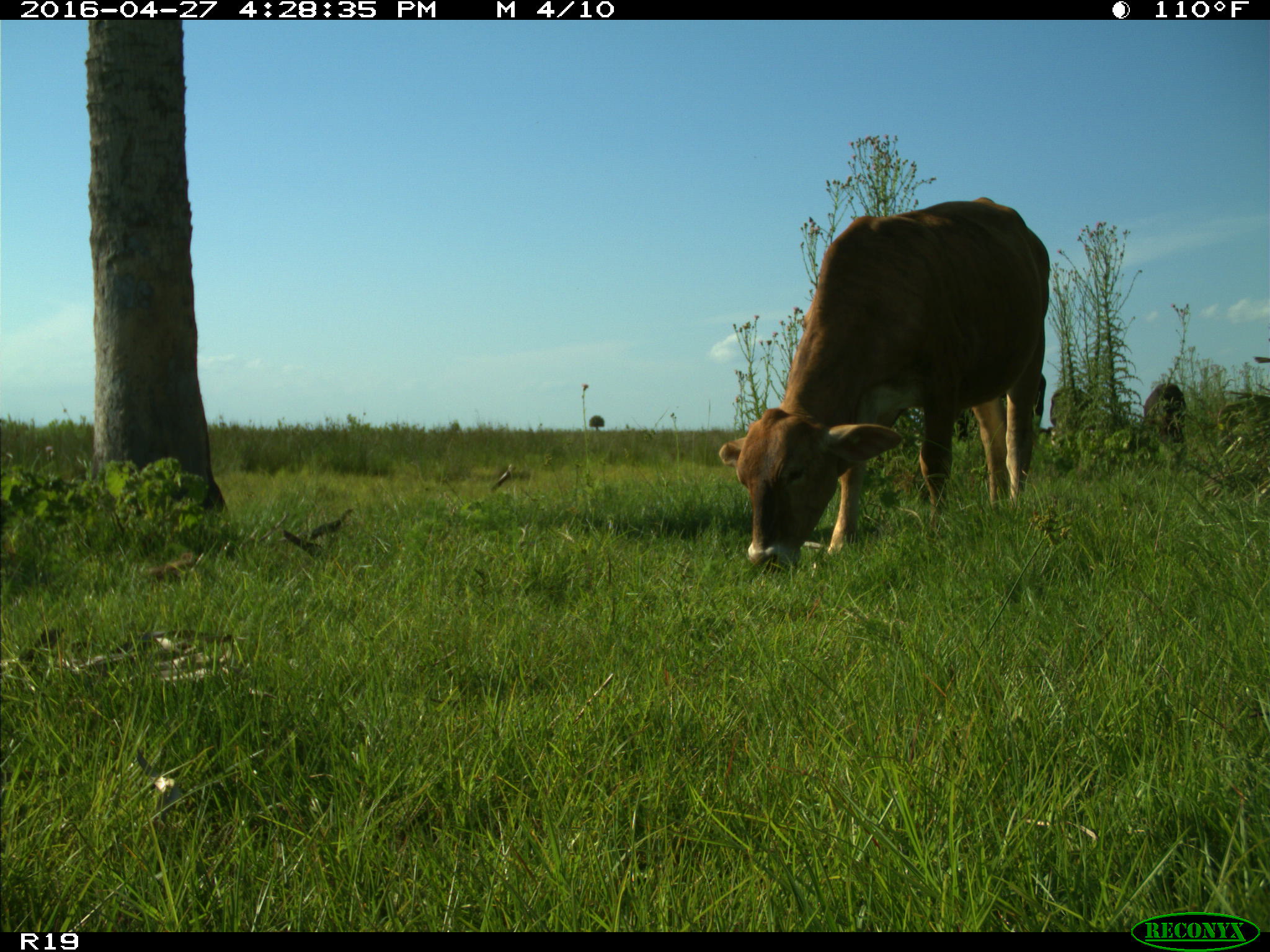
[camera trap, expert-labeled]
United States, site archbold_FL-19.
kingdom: Animalia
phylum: Chordata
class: Mammalia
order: Artiodactyla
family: Bovidae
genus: Bos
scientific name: Bos taurus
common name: domestic cow